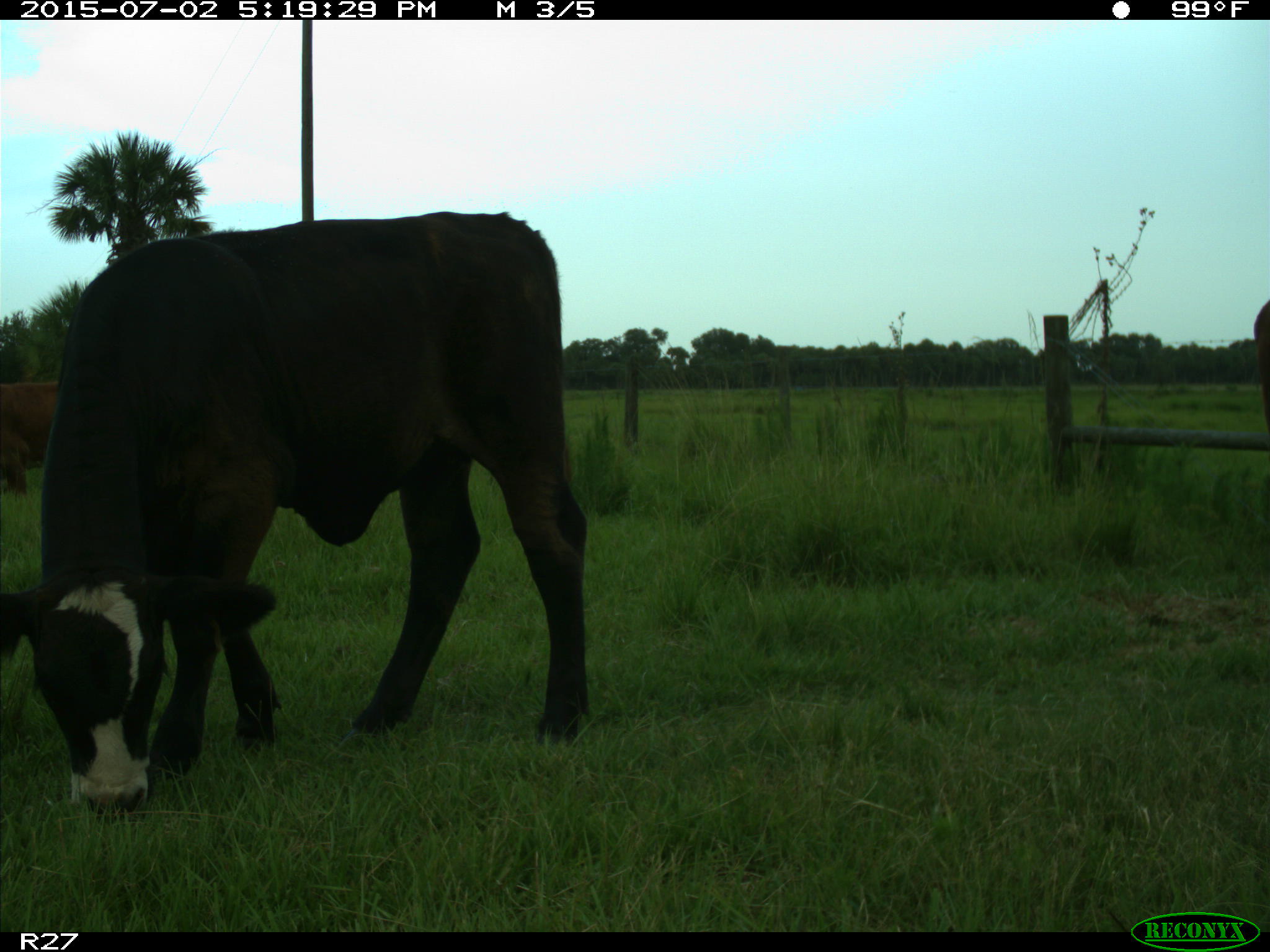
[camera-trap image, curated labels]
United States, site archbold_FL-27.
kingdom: Animalia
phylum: Chordata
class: Mammalia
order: Artiodactyla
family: Bovidae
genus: Bos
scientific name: Bos taurus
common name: domestic cow